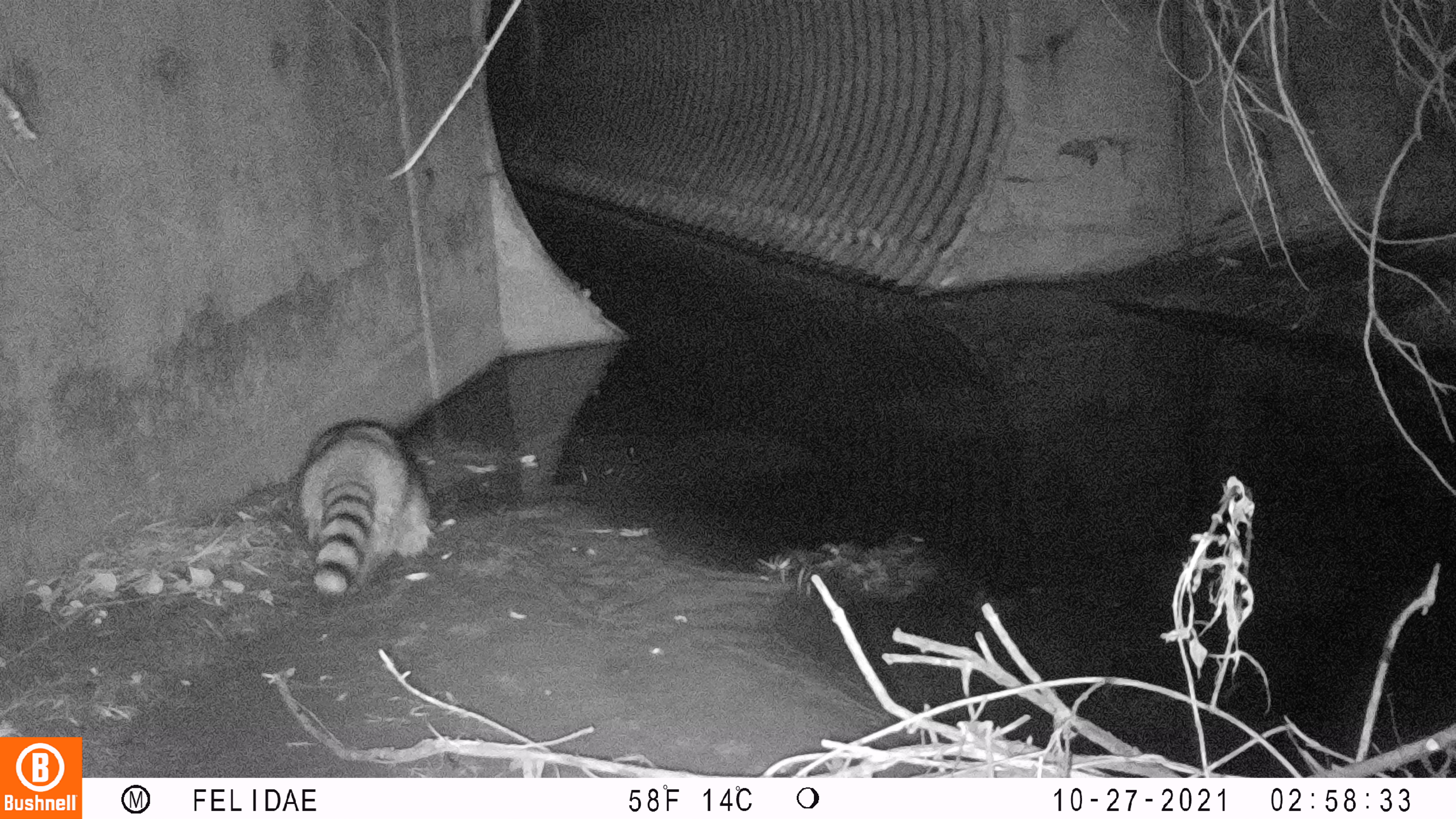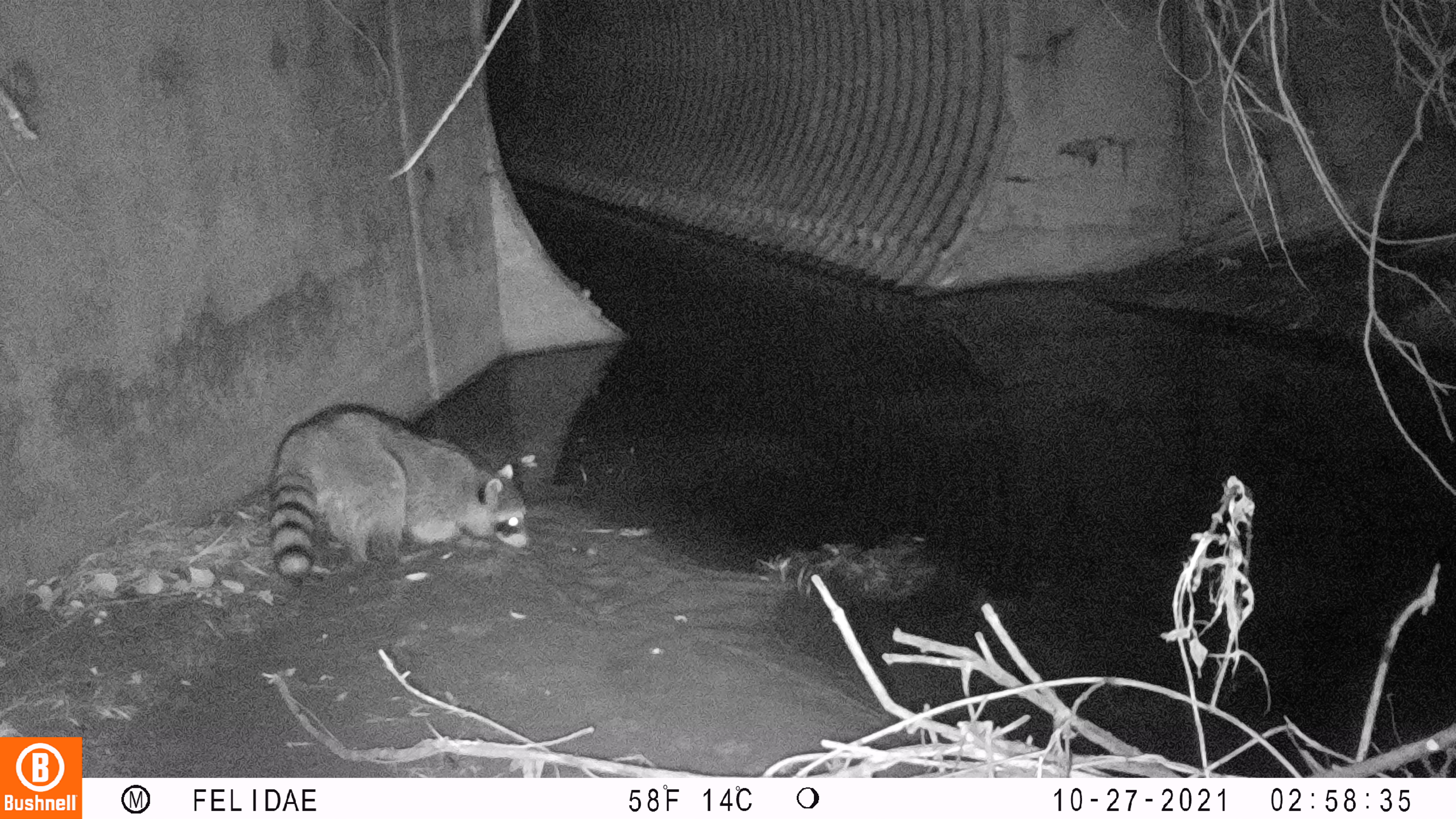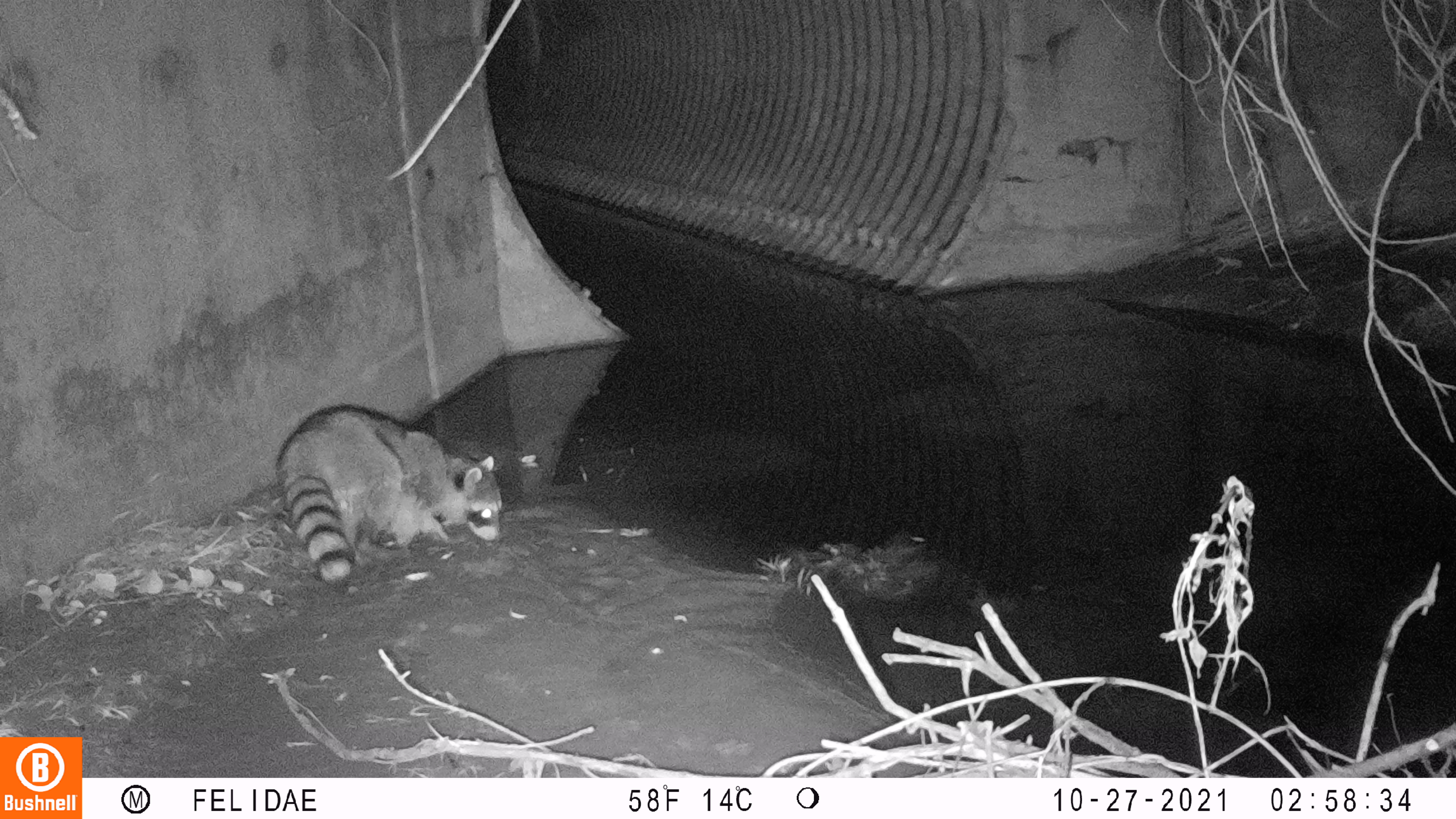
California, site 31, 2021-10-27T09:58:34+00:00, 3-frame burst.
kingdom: Animalia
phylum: Chordata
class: Mammalia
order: Carnivora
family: Procyonidae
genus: Procyon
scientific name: Procyon lotor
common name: raccoon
Raccoon (Procyon lotor).